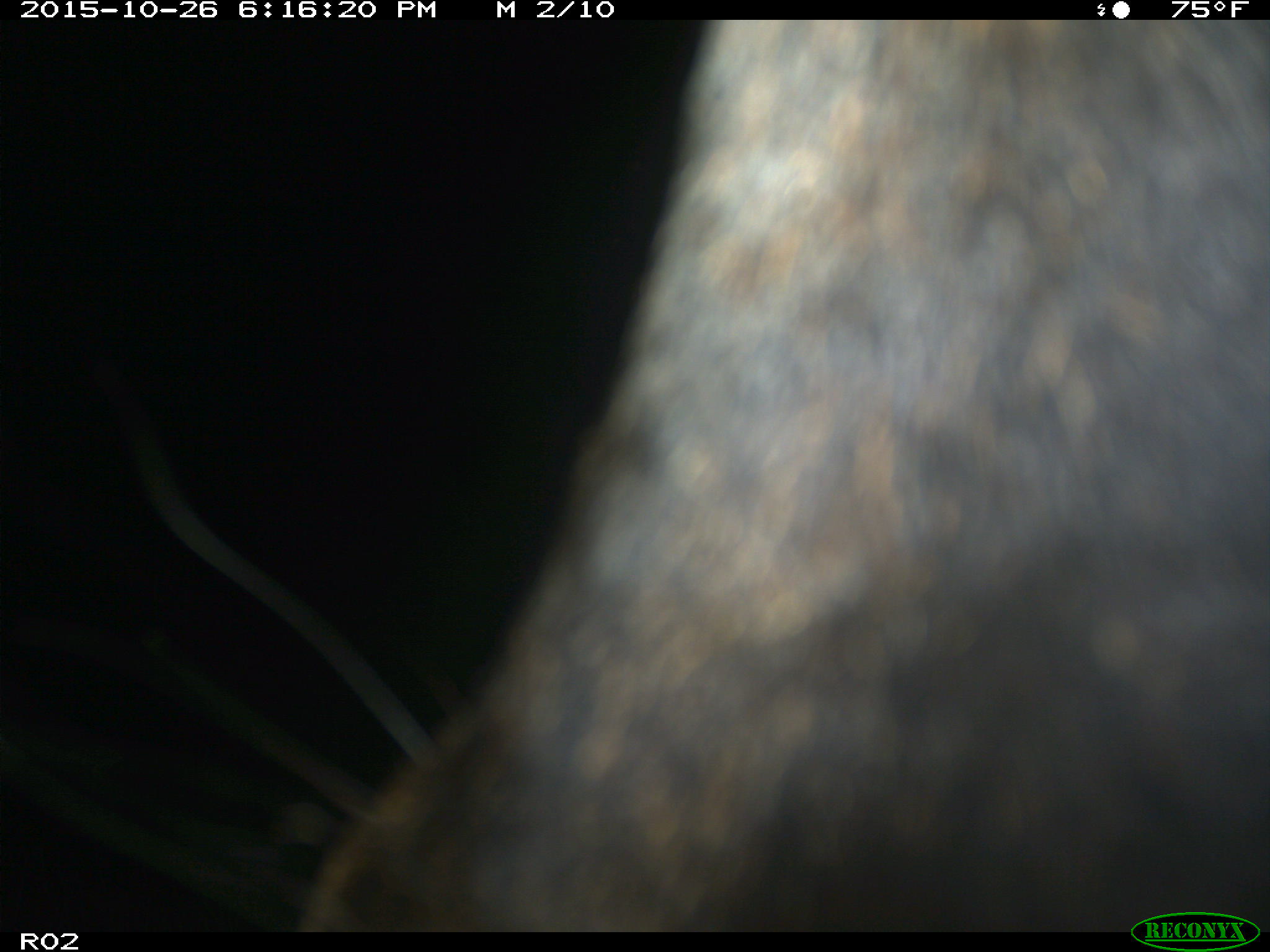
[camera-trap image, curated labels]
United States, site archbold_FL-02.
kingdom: Animalia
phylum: Chordata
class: Mammalia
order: Artiodactyla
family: Bovidae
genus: Bos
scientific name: Bos taurus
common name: domestic cow